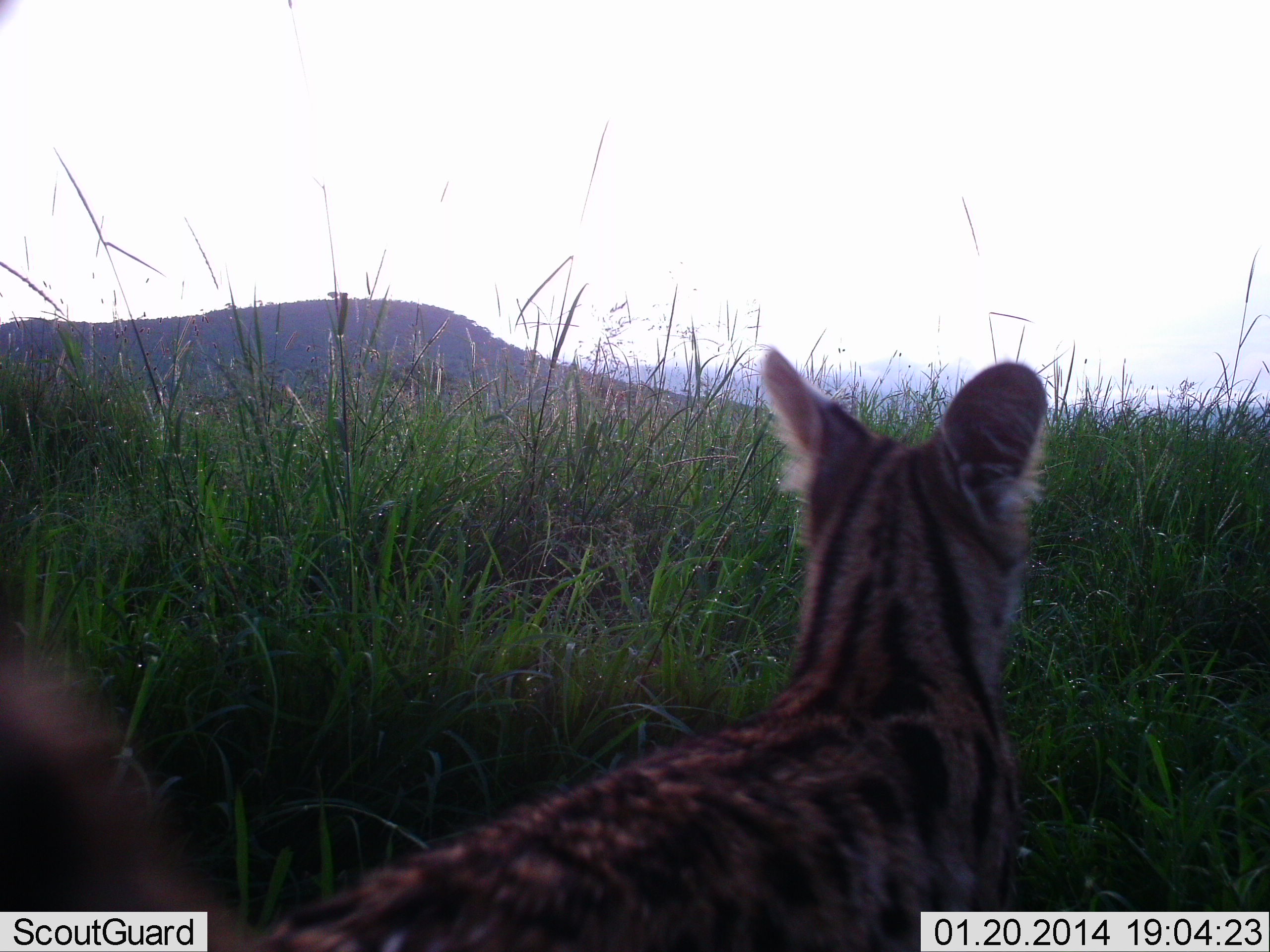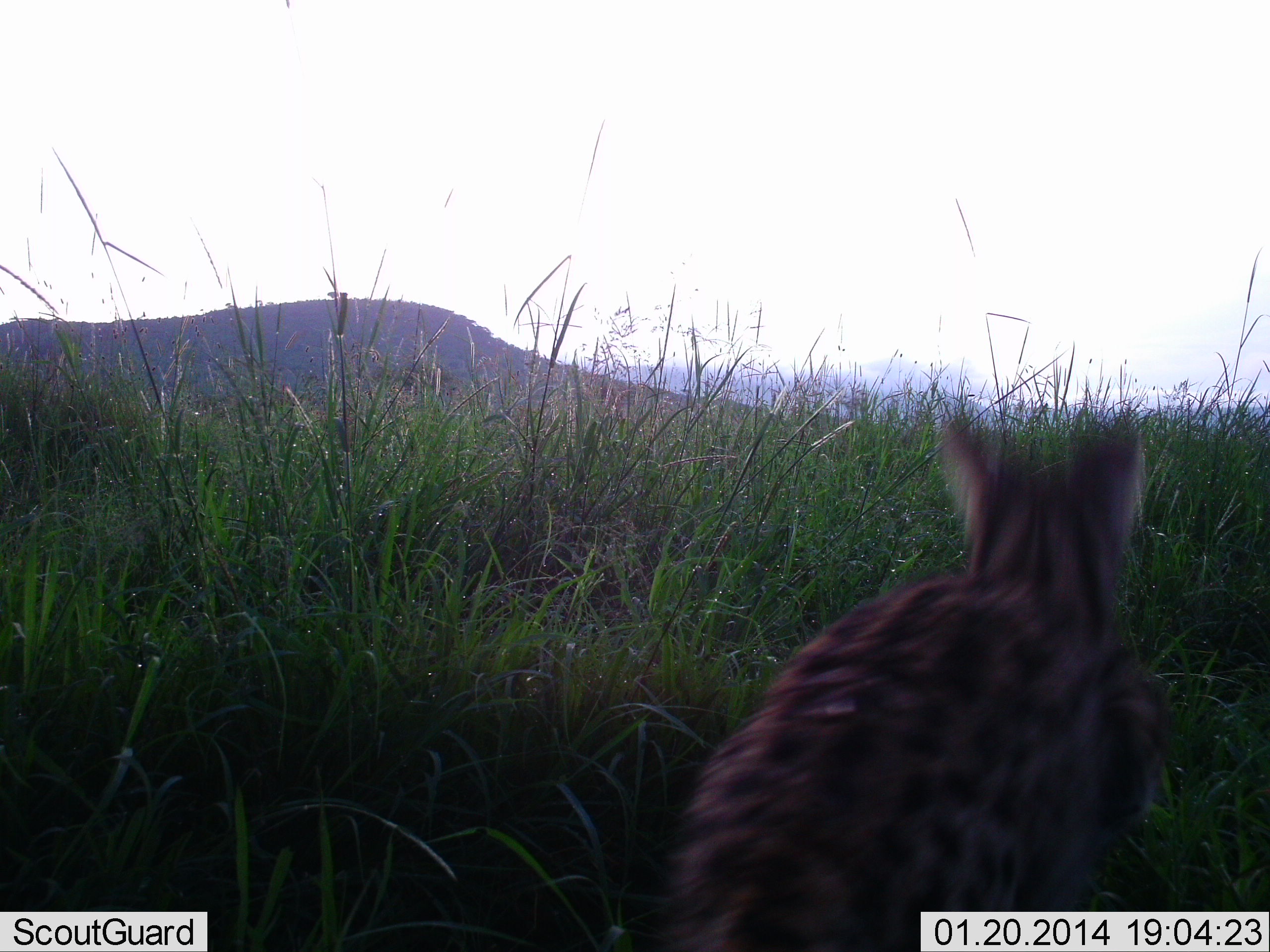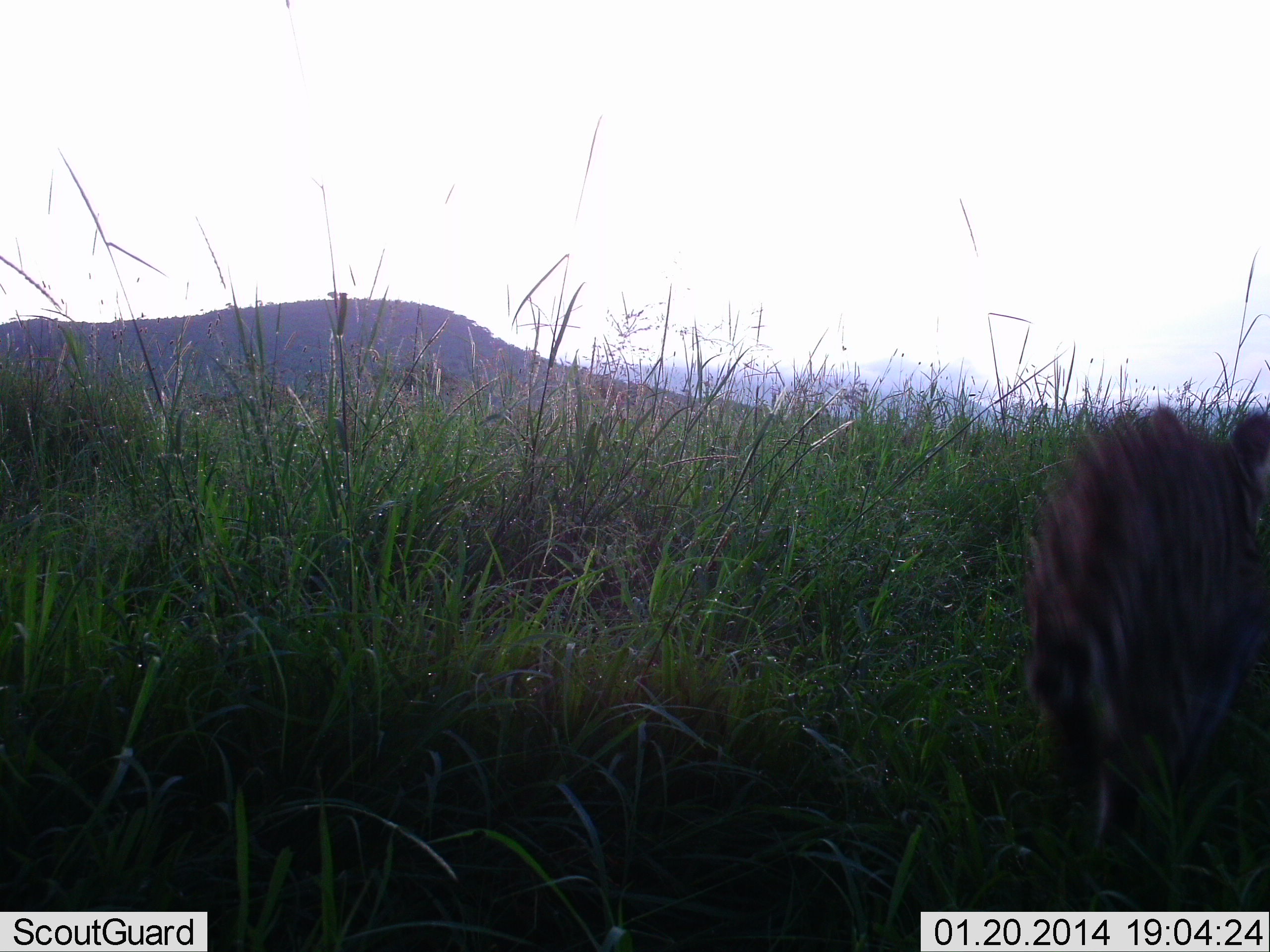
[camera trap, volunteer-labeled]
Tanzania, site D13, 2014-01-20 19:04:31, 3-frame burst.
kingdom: Animalia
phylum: Chordata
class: Mammalia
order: Carnivora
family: Felidae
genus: Leptailurus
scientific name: Leptailurus serval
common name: serval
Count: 1.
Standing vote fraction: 10%.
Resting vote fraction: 0%.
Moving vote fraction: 100%.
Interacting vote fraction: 0%.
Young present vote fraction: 0%.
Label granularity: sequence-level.